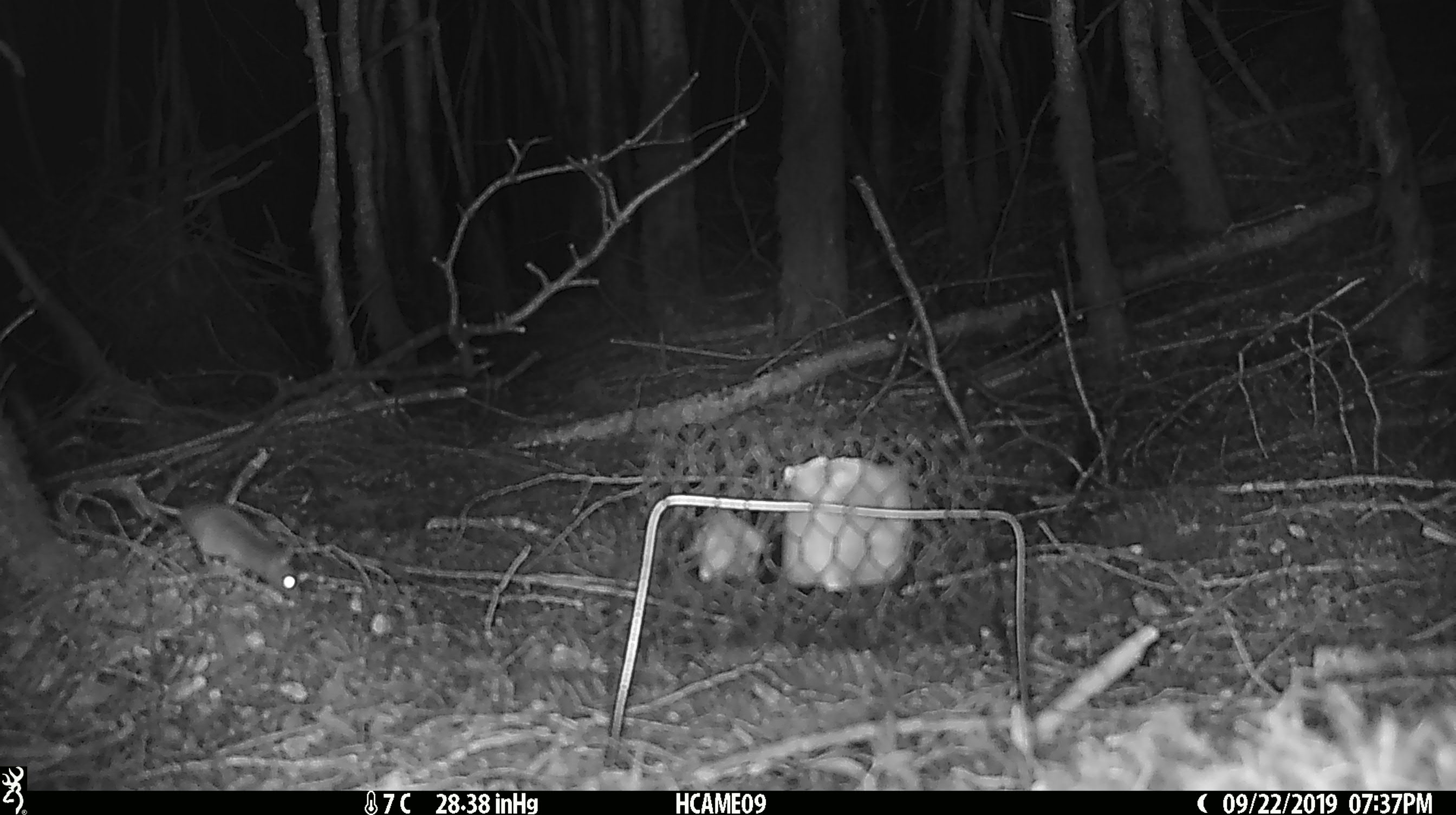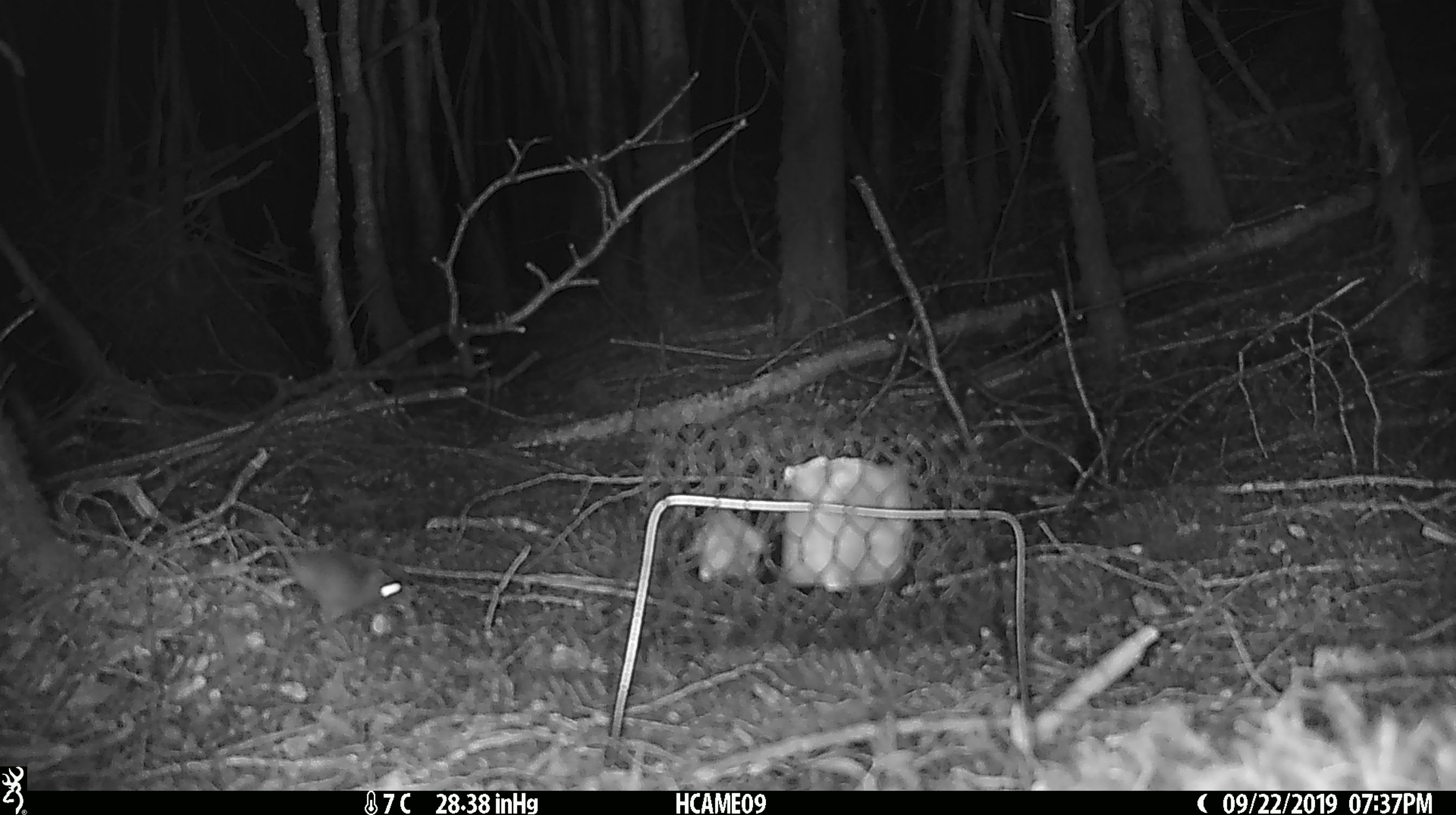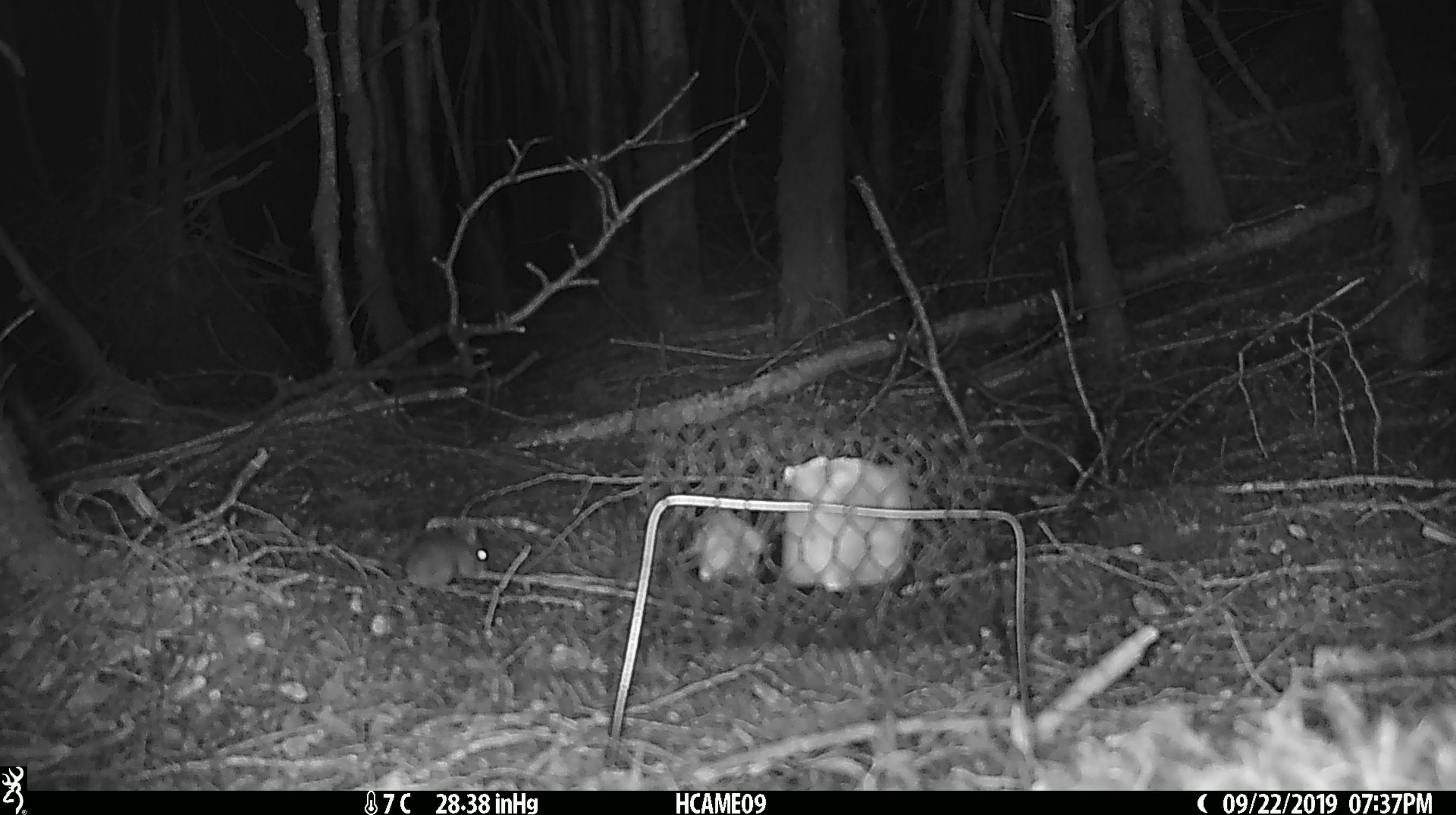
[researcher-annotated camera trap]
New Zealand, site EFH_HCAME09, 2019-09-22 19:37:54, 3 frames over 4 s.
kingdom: Animalia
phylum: Chordata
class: Mammalia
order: Rodentia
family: Muridae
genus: Mus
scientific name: Mus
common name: mouse